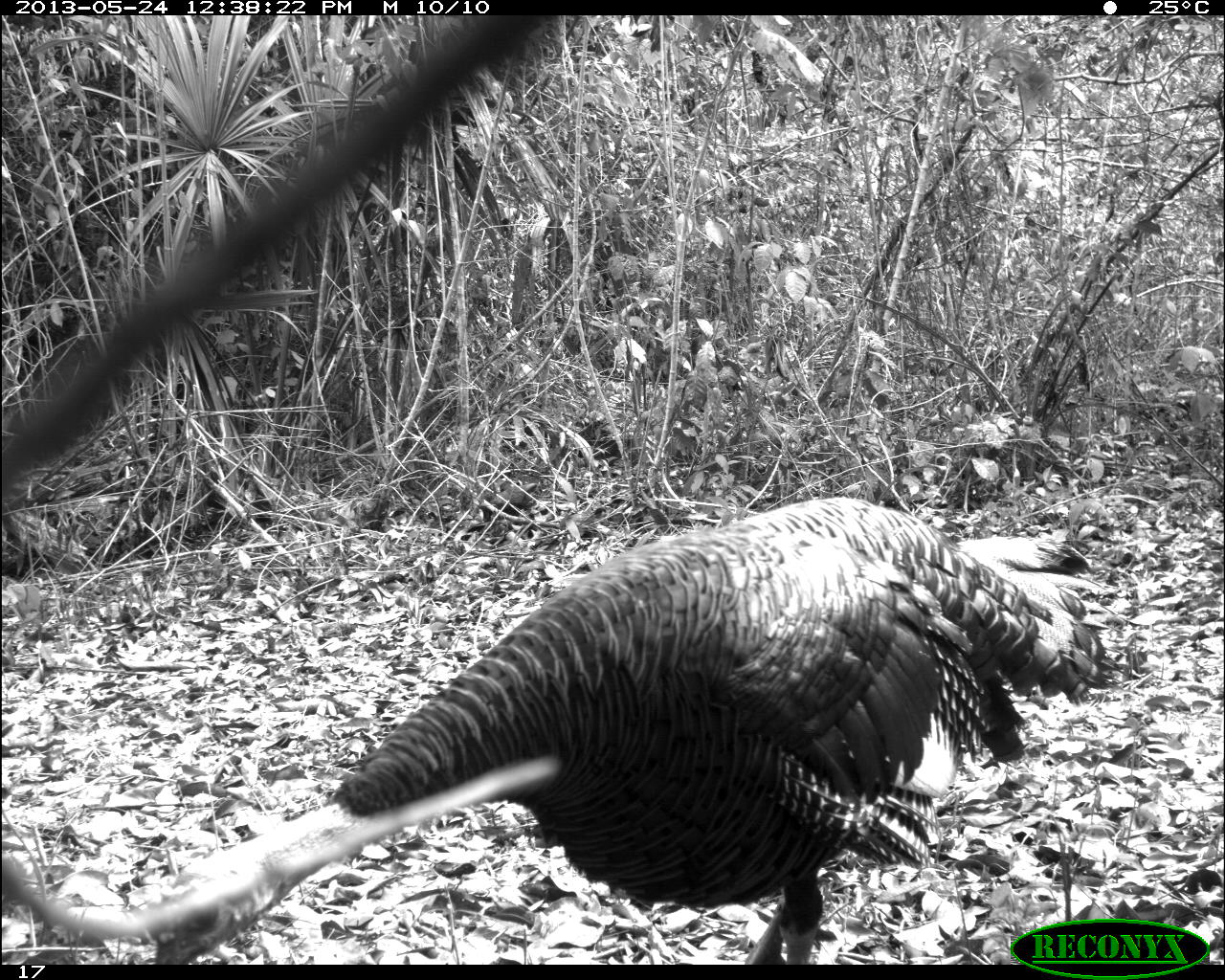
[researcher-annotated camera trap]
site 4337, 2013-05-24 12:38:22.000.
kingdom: Animalia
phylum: Chordata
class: Aves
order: Galliformes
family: Phasianidae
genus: Meleagris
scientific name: Meleagris ocellata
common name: ocellated turkey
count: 1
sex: male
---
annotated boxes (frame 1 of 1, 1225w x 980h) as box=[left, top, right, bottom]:
meleagris ocellata: box=[0, 494, 1128, 963]